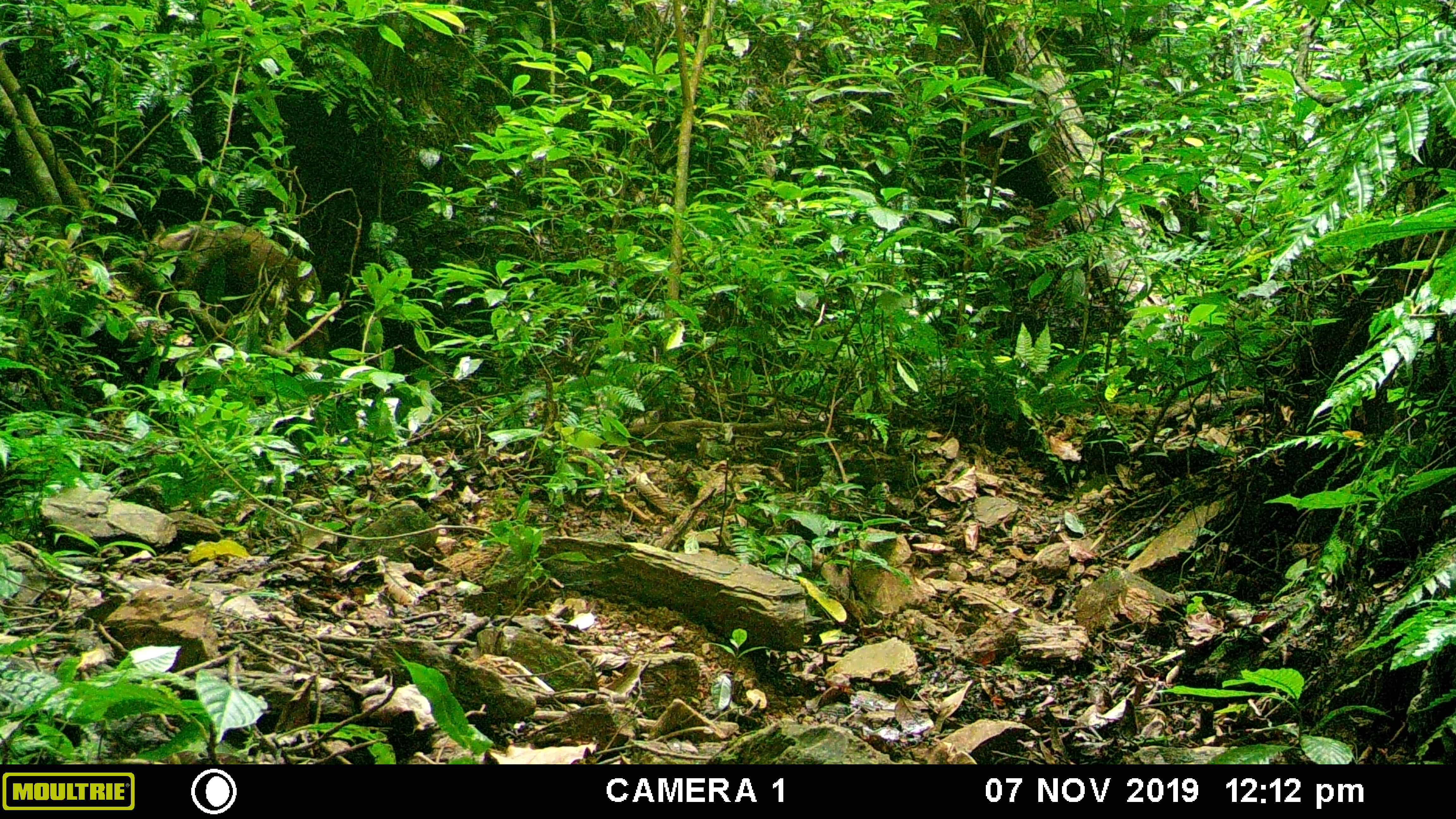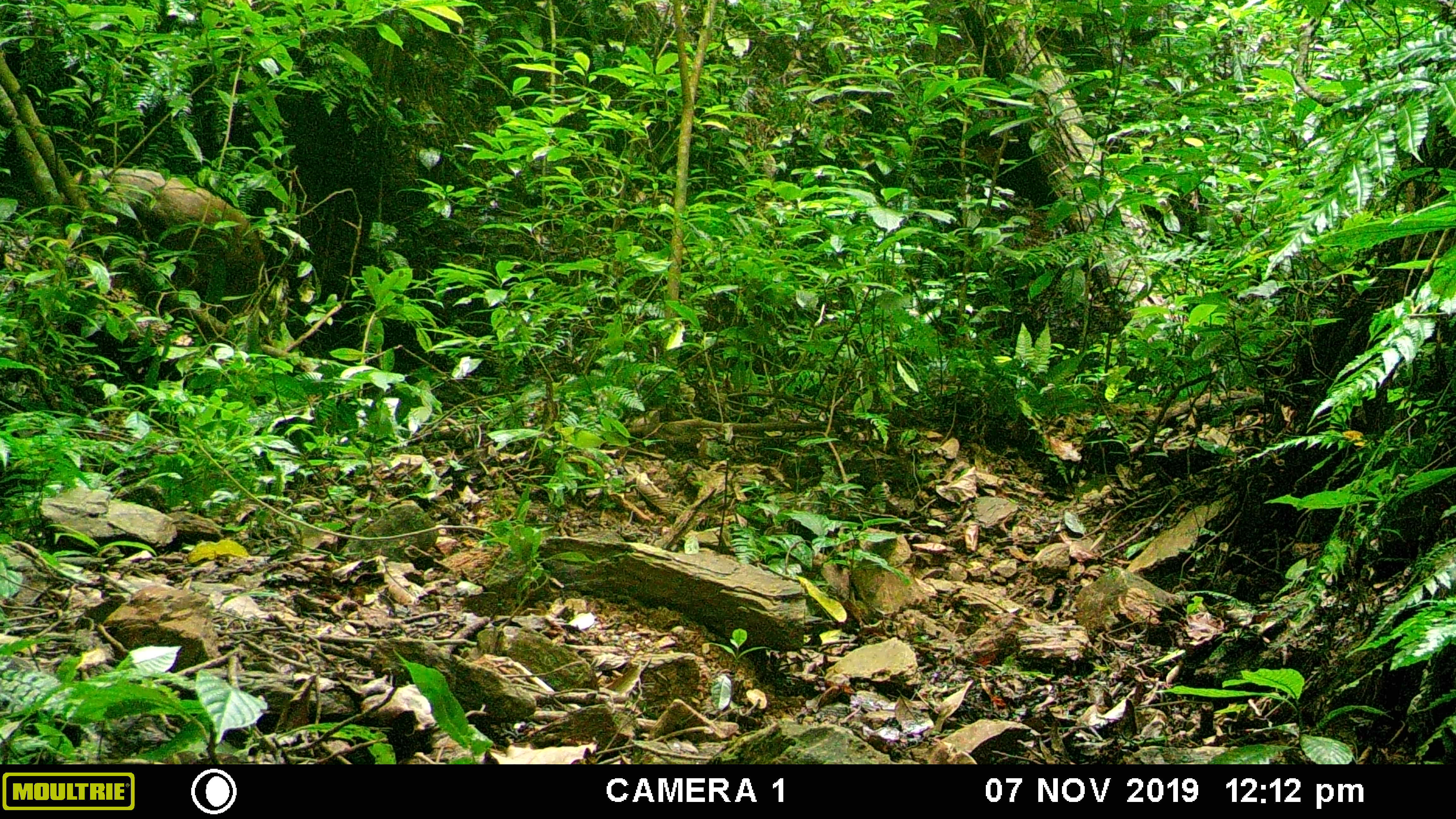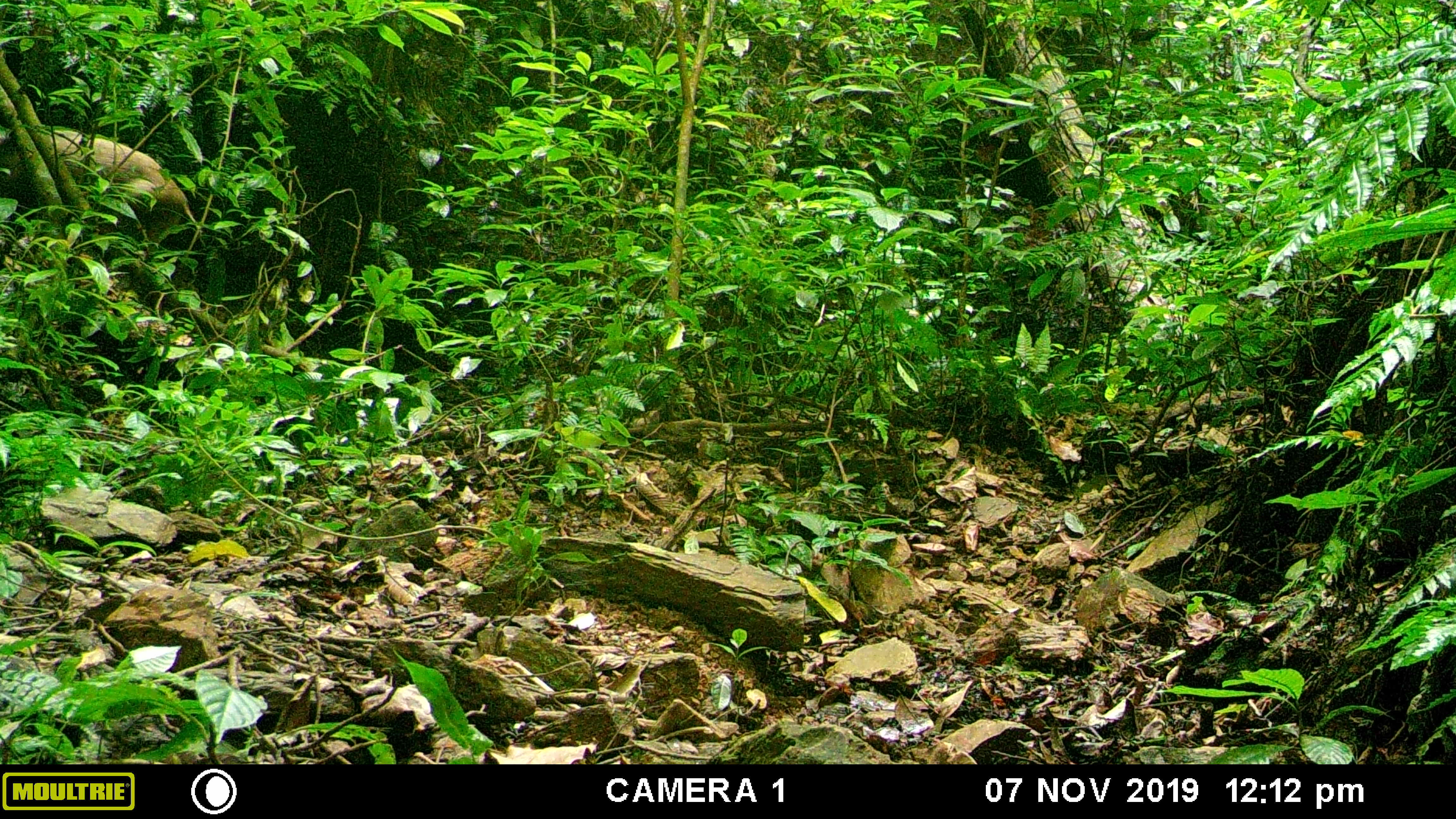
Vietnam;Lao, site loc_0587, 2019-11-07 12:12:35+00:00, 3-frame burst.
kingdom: Animalia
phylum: Chordata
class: Mammalia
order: Artiodactyla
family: Suidae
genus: Sus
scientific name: Sus scrofa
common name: eurasian wild pig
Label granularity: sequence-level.